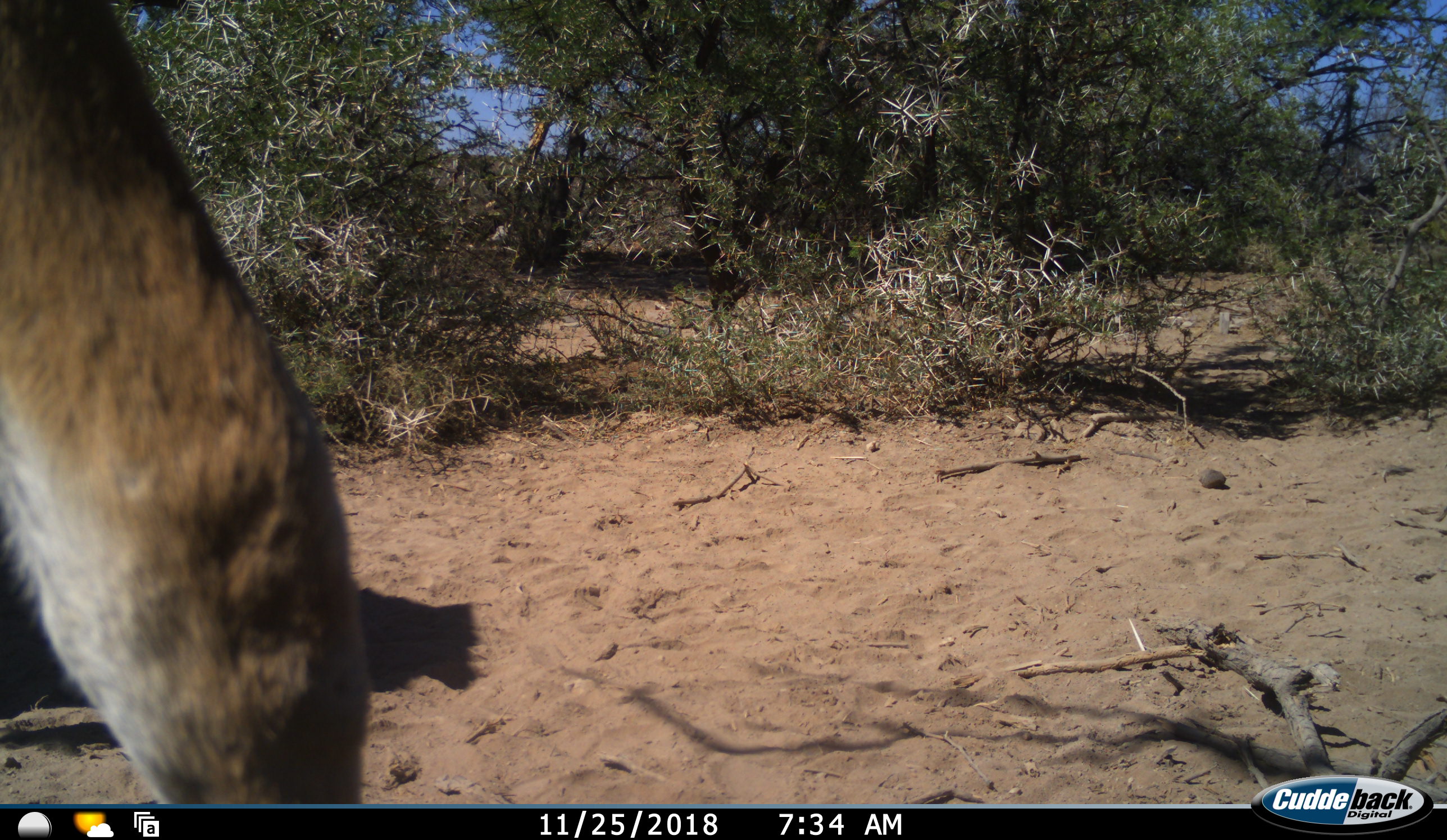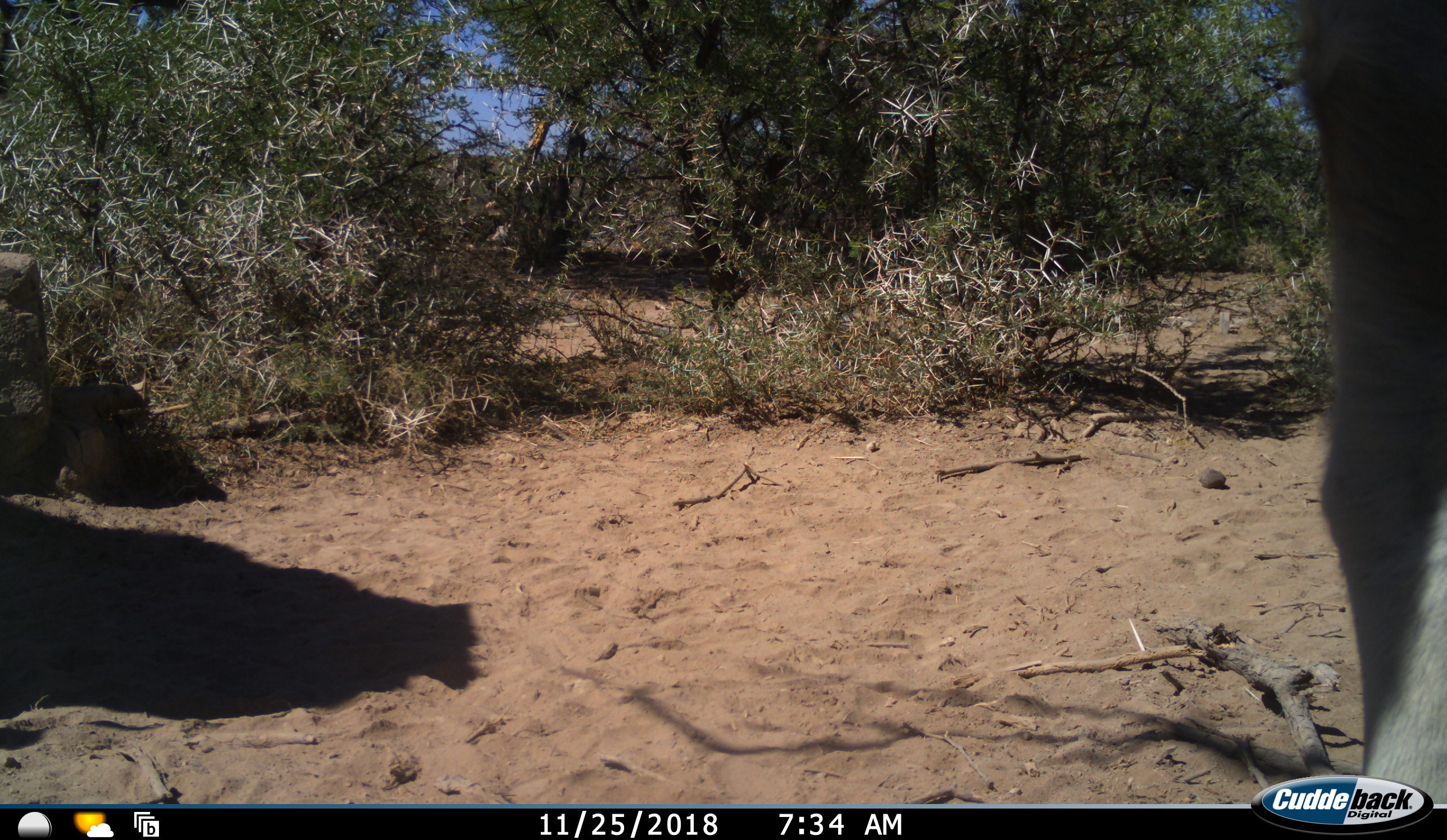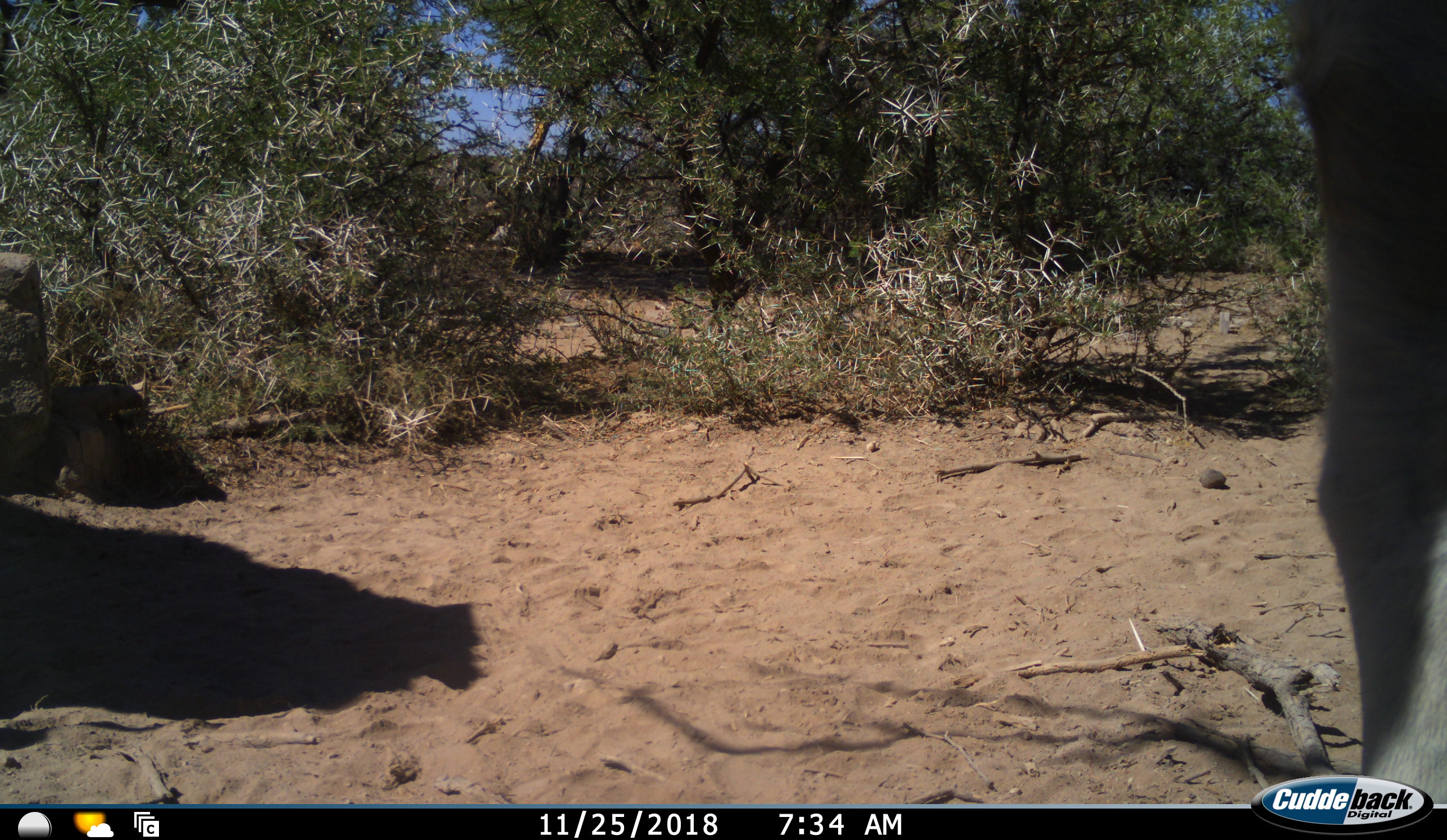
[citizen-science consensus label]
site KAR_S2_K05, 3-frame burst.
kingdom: Animalia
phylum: Chordata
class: Mammalia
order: Artiodactyla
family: Bovidae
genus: Tragelaphus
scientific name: Tragelaphus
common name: kudu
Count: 1.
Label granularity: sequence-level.